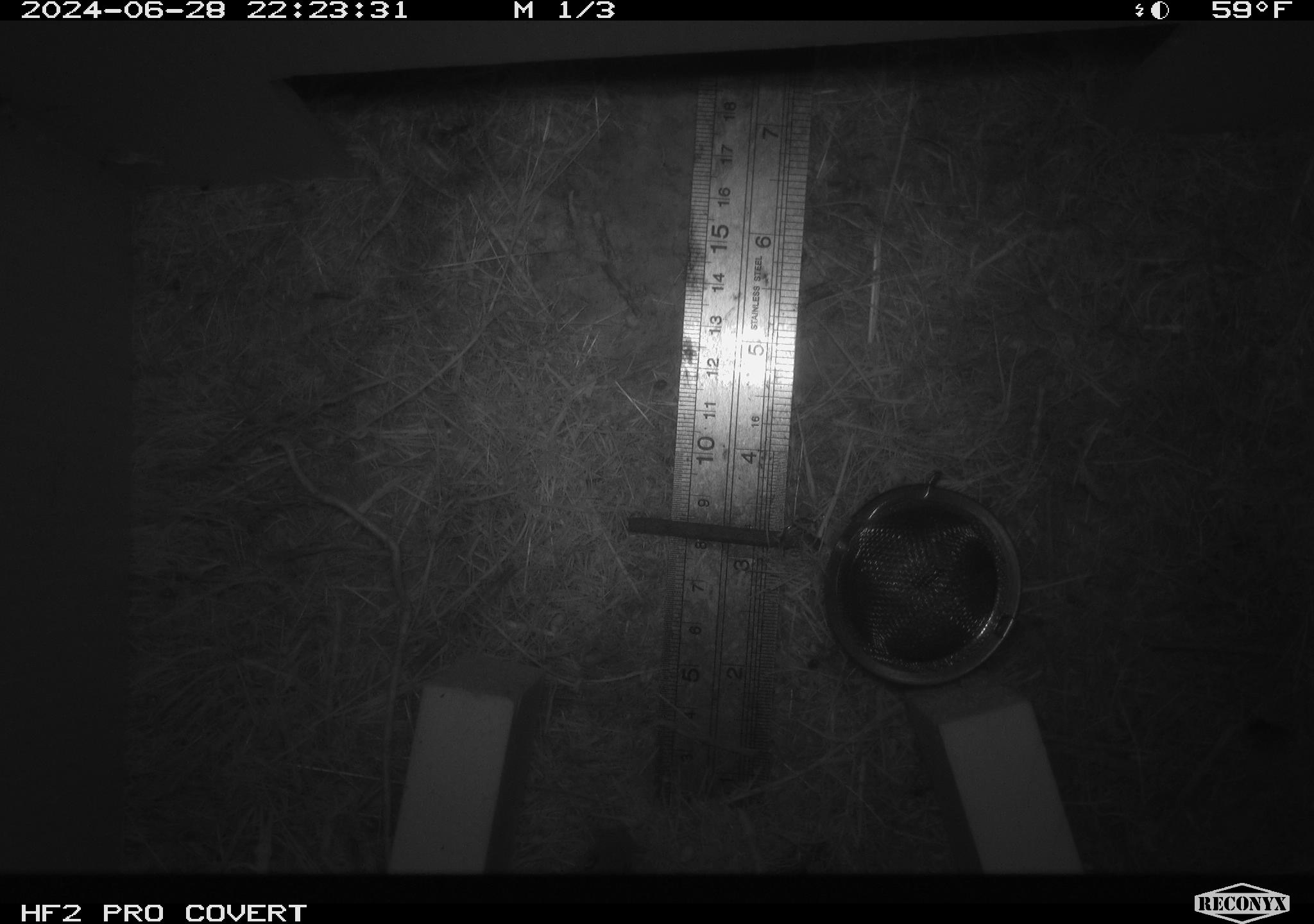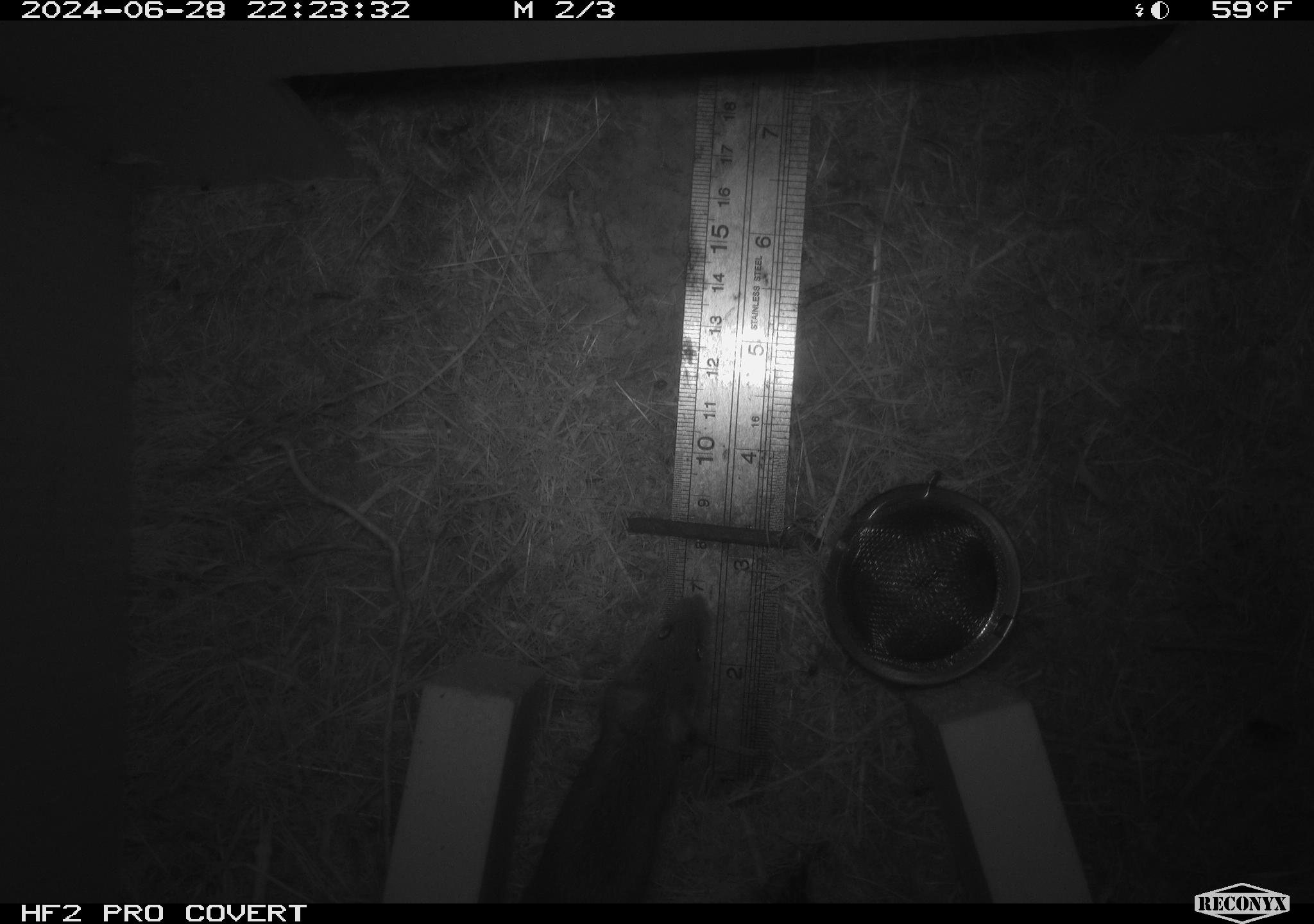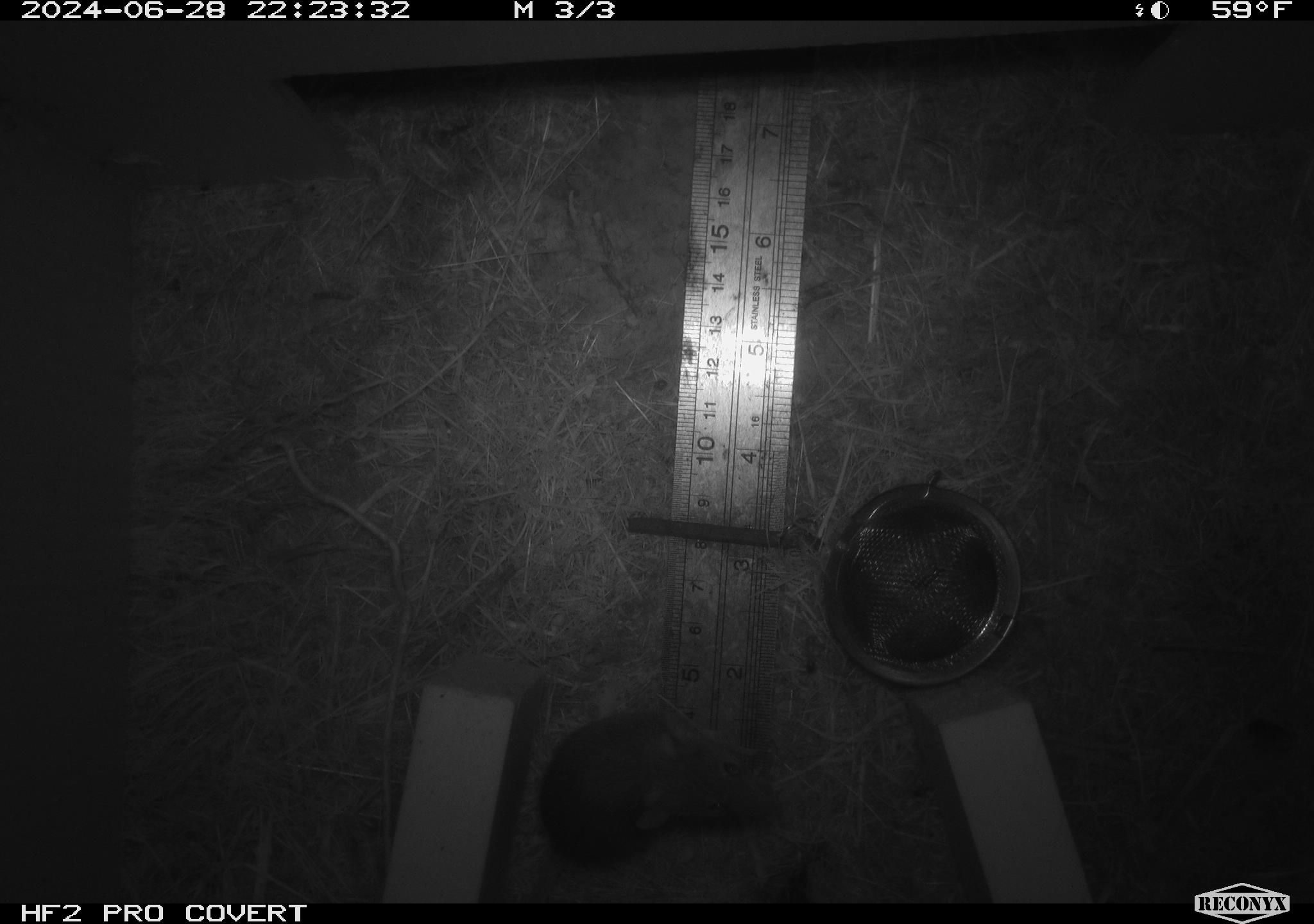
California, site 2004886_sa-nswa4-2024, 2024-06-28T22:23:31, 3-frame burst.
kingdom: Animalia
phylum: Chordata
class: Mammalia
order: Rodentia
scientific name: Rodentia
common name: rodent